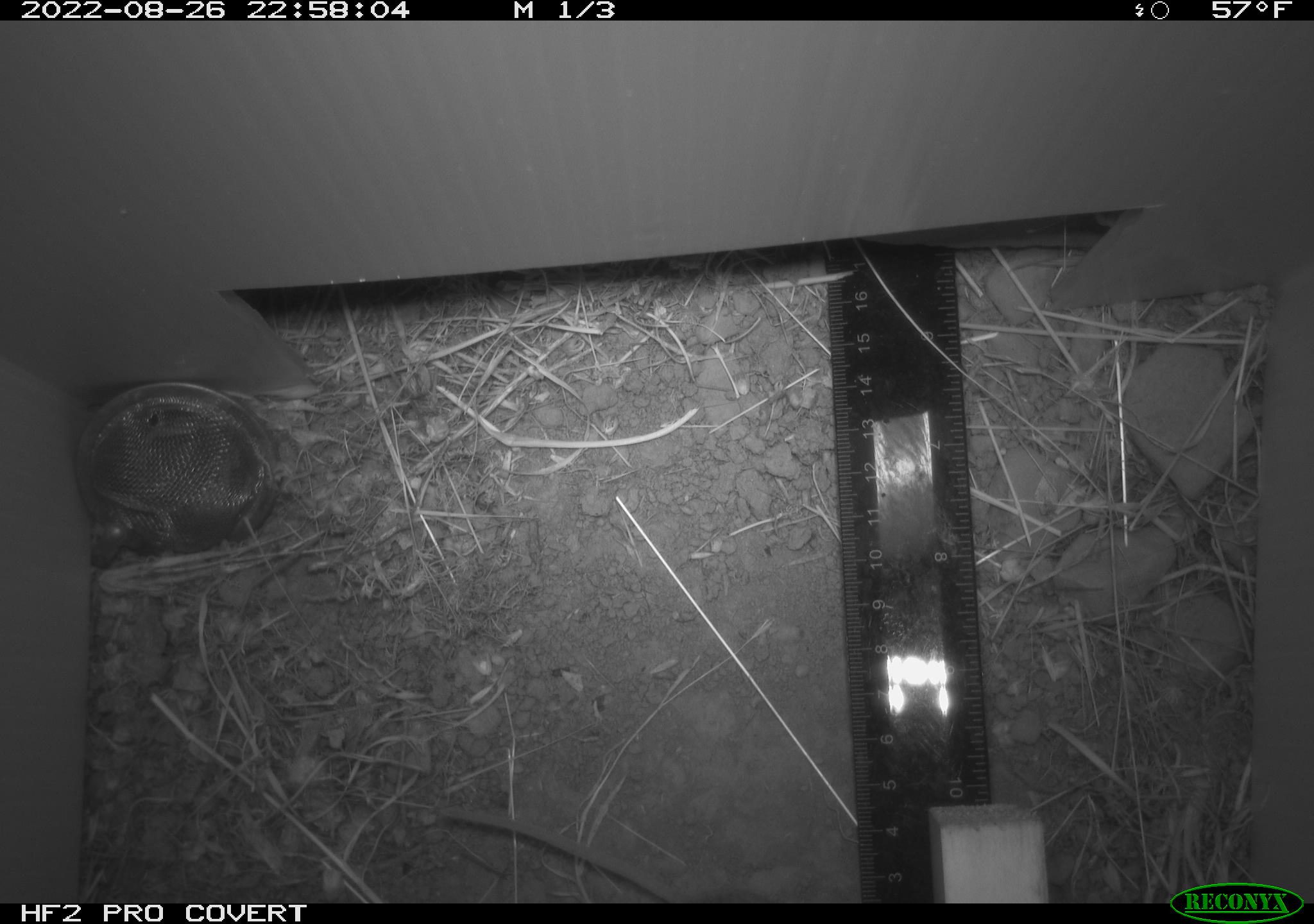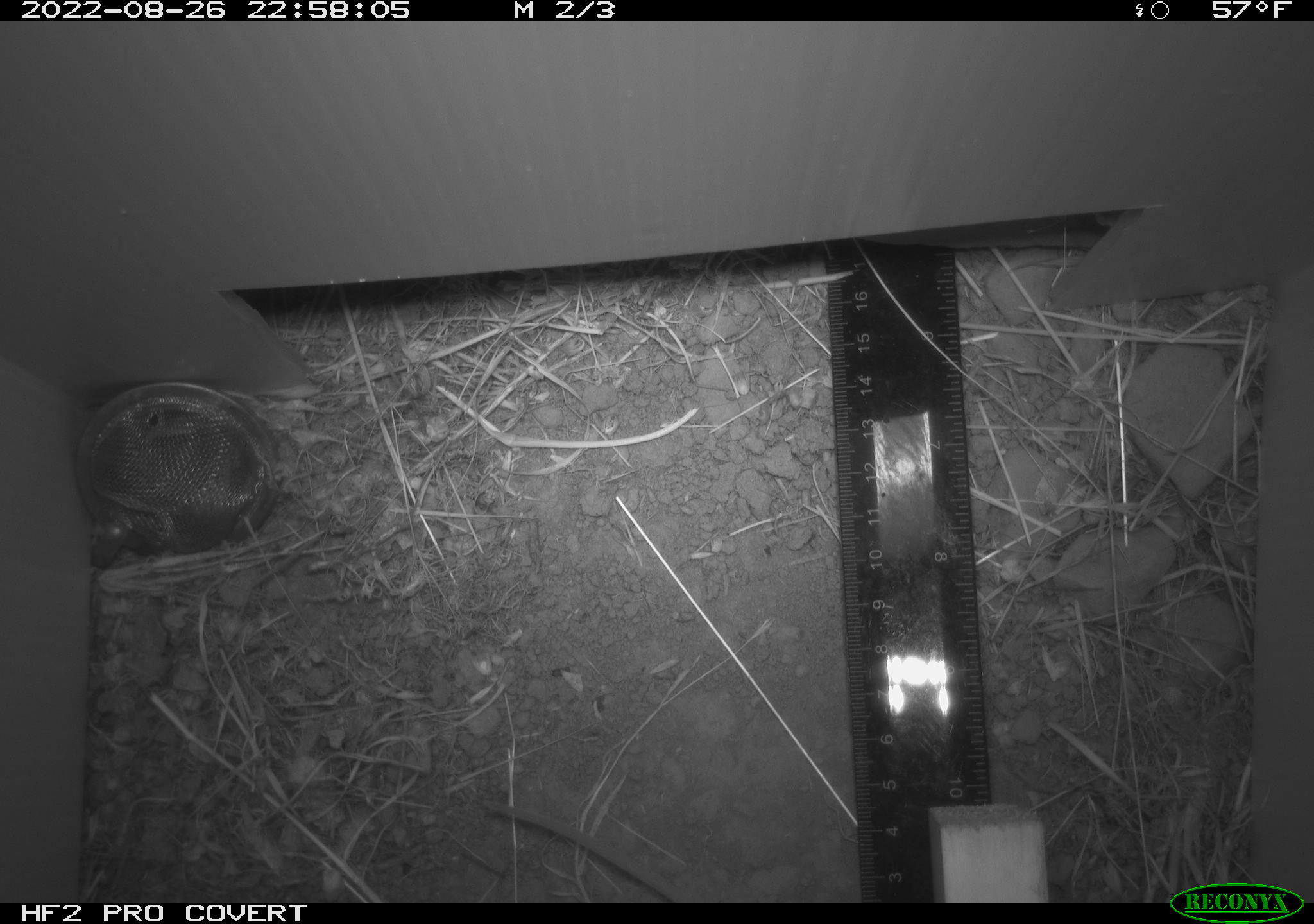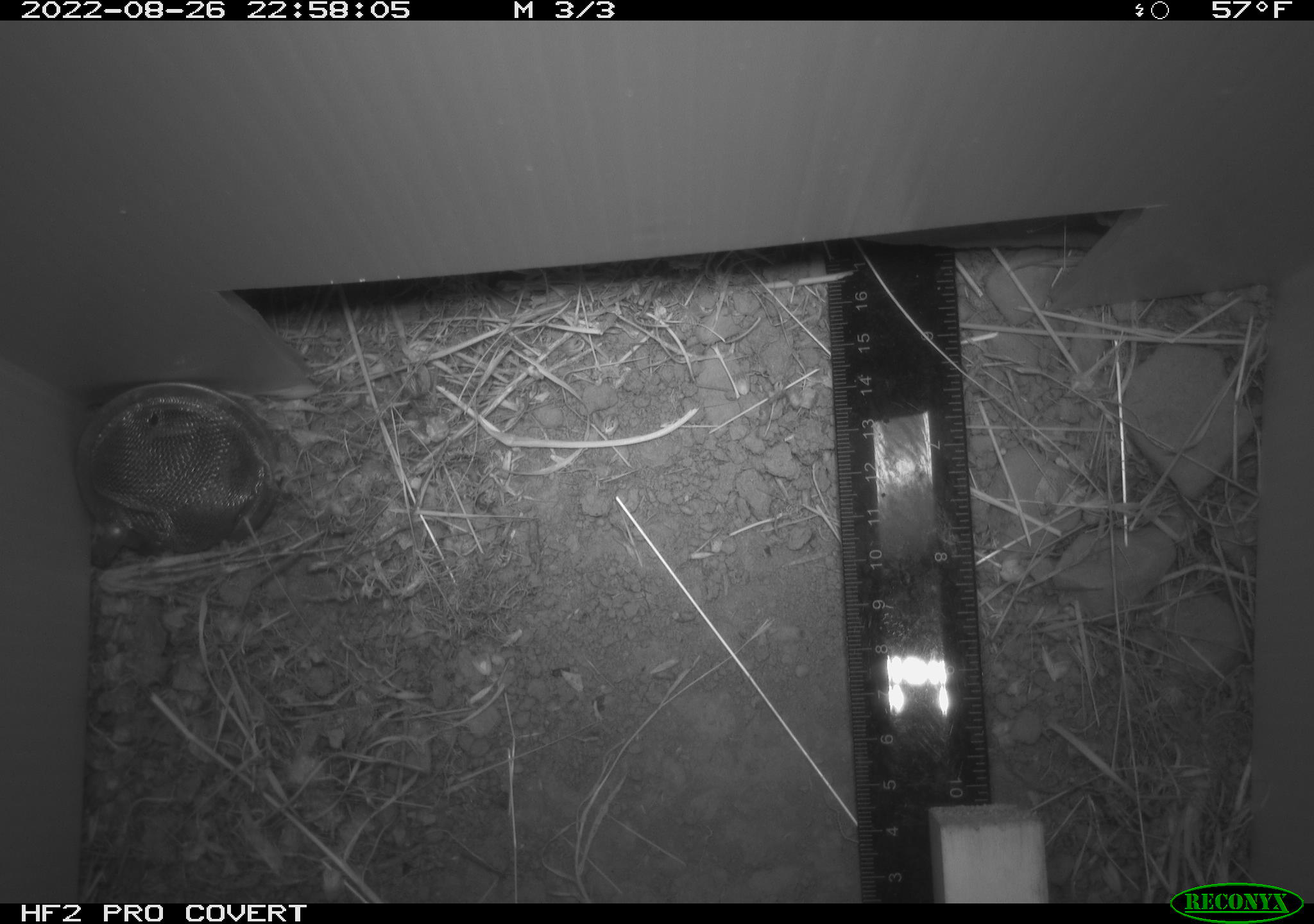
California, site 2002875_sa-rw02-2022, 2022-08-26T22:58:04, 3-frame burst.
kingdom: Animalia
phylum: Chordata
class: Mammalia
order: Rodentia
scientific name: Rodentia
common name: mouse species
Mouse species (Rodentia).